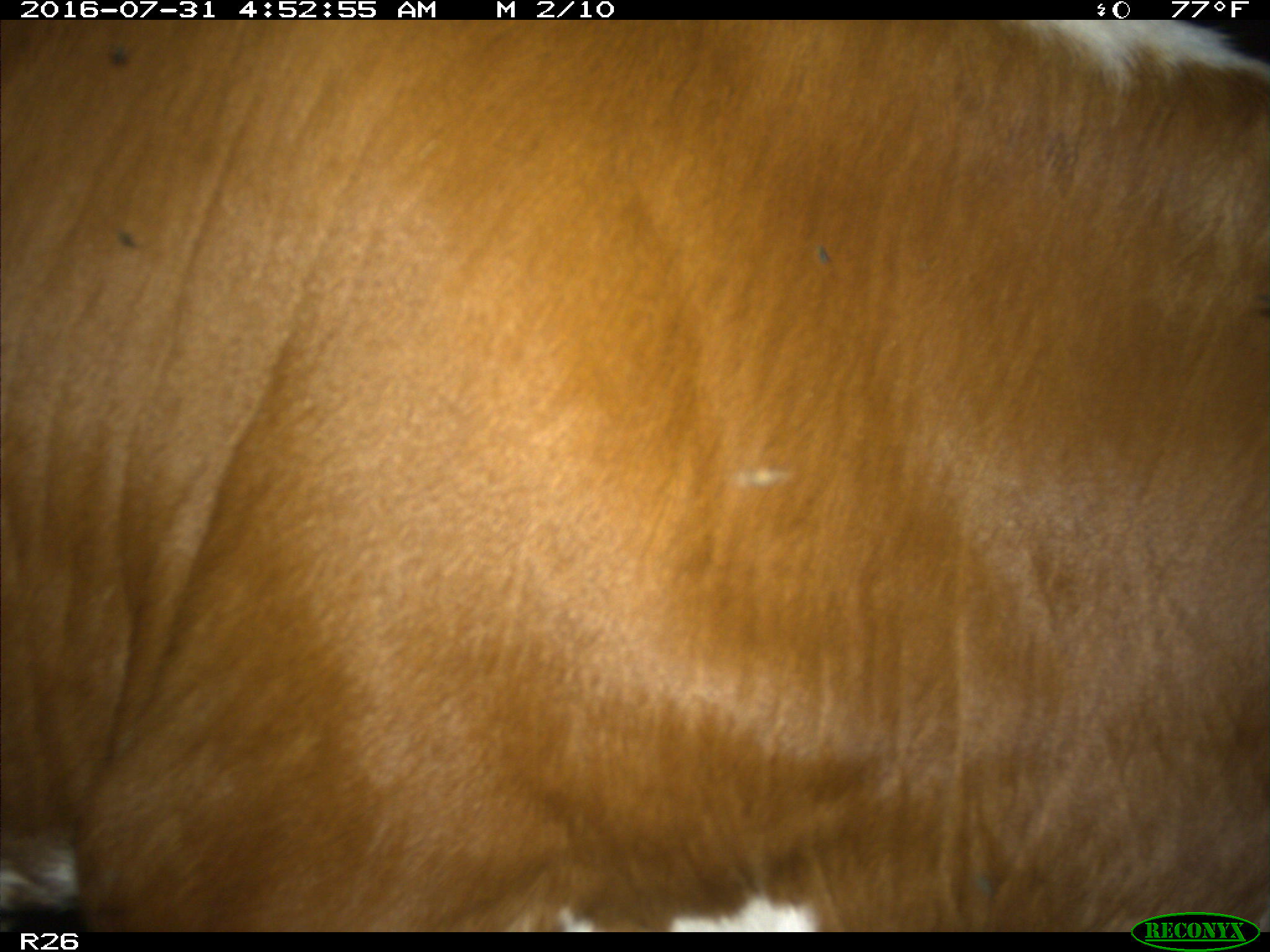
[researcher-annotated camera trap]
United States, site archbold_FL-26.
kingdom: Animalia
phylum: Chordata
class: Mammalia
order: Artiodactyla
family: Bovidae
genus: Bos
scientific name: Bos taurus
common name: domestic cow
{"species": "Bos taurus (domestic cow)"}